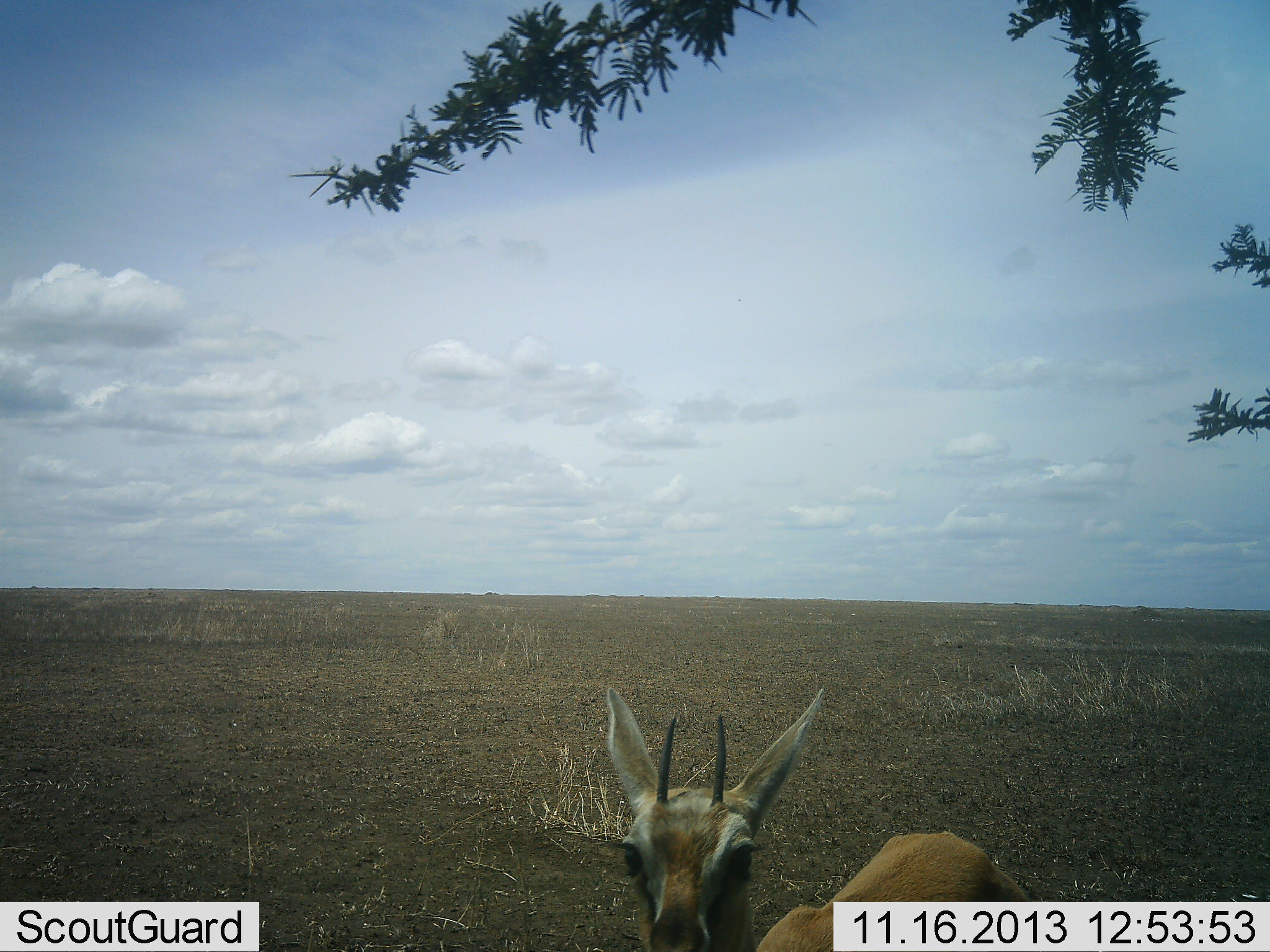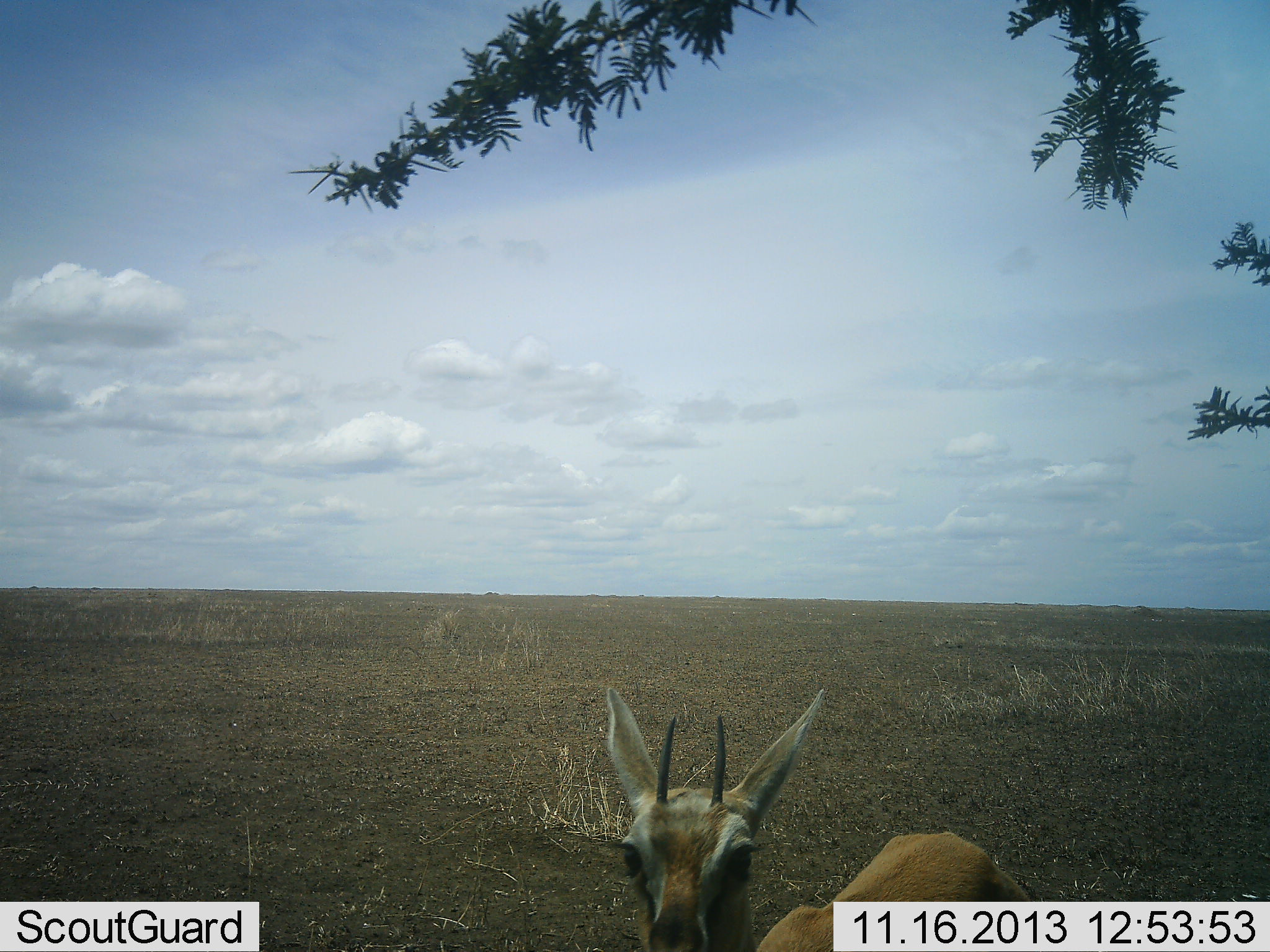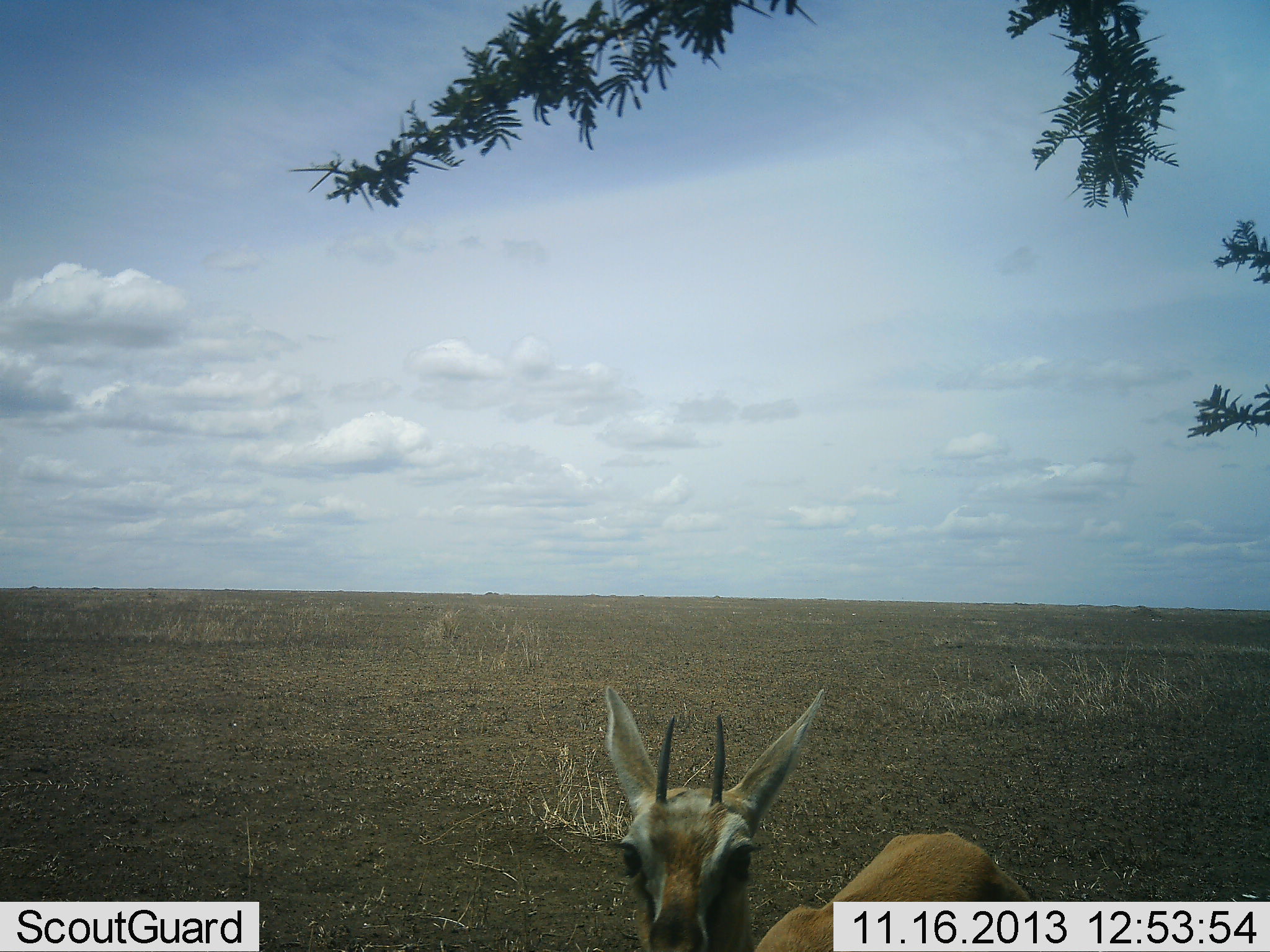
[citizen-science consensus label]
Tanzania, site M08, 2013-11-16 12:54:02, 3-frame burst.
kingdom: Animalia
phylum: Chordata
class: Mammalia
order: Artiodactyla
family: Bovidae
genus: Eudorcas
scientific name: Eudorcas thomsonii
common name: thomson's gazelle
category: gazellethomsons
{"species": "gazellethomsons (thomson's gazelle) (Eudorcas thomsonii)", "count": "1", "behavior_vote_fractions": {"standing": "92%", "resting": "0%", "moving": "0%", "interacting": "8%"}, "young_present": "0%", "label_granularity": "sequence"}